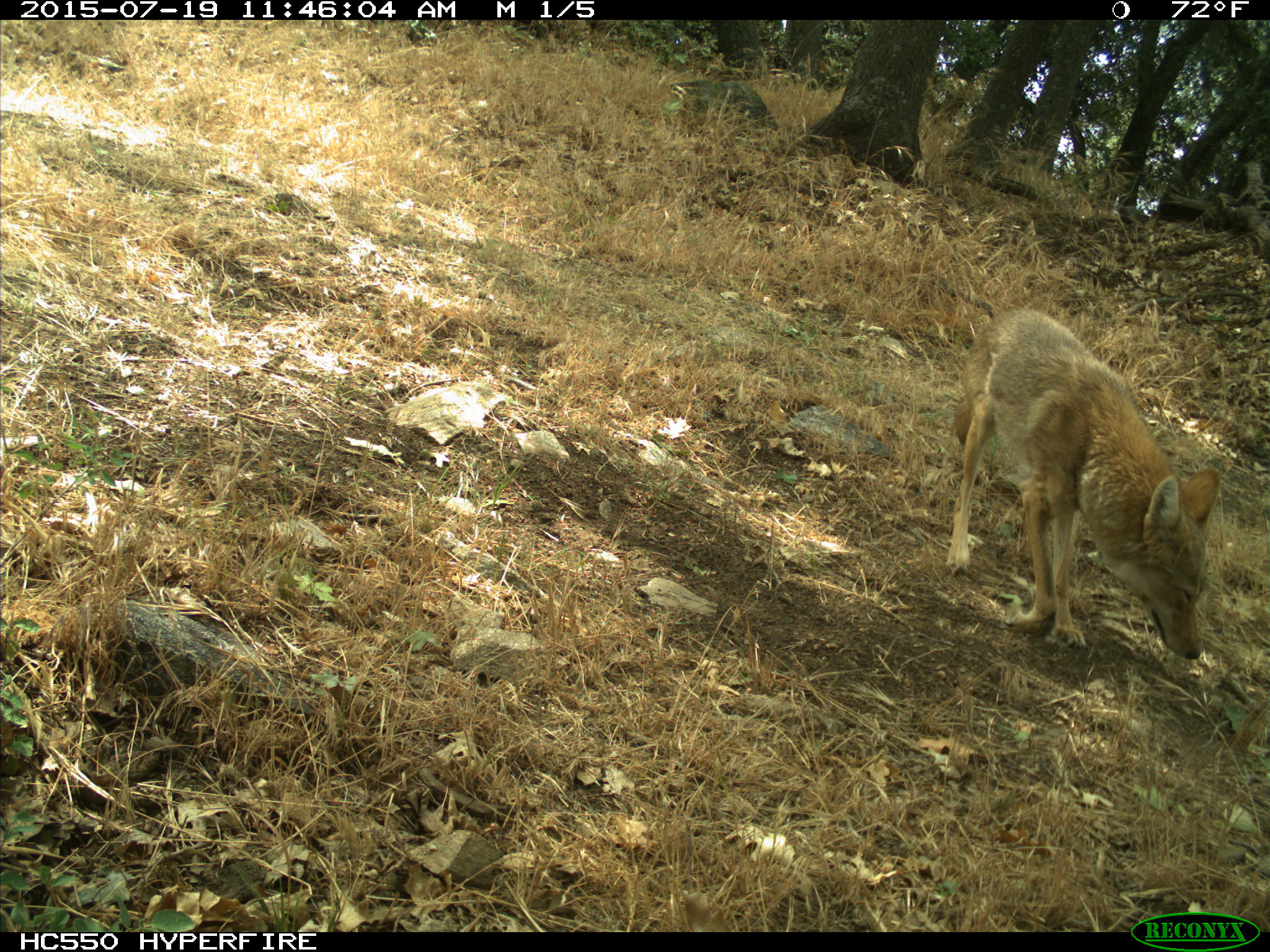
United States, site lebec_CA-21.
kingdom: Animalia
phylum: Chordata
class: Mammalia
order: Carnivora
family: Canidae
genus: Canis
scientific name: Canis latrans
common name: coyote